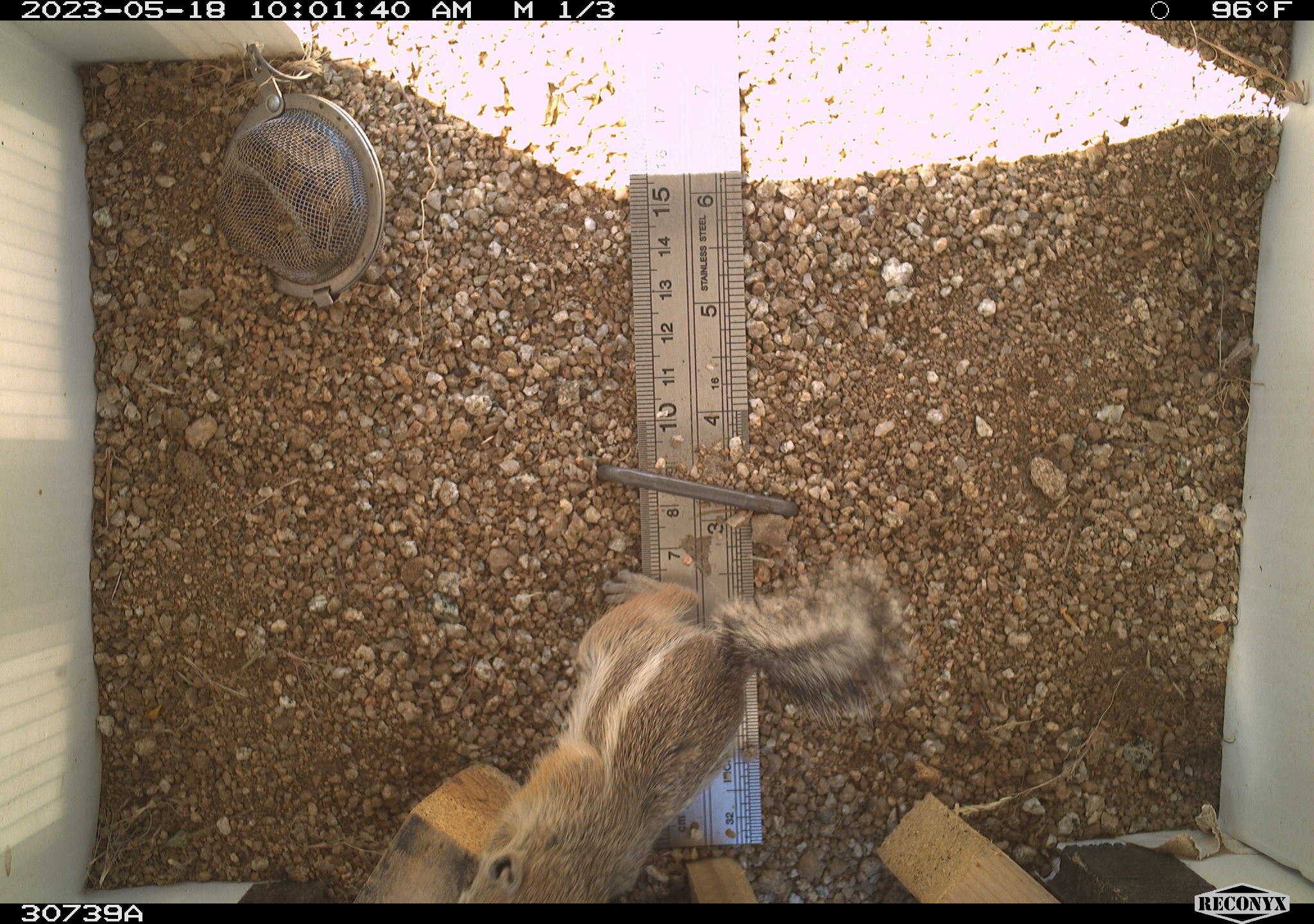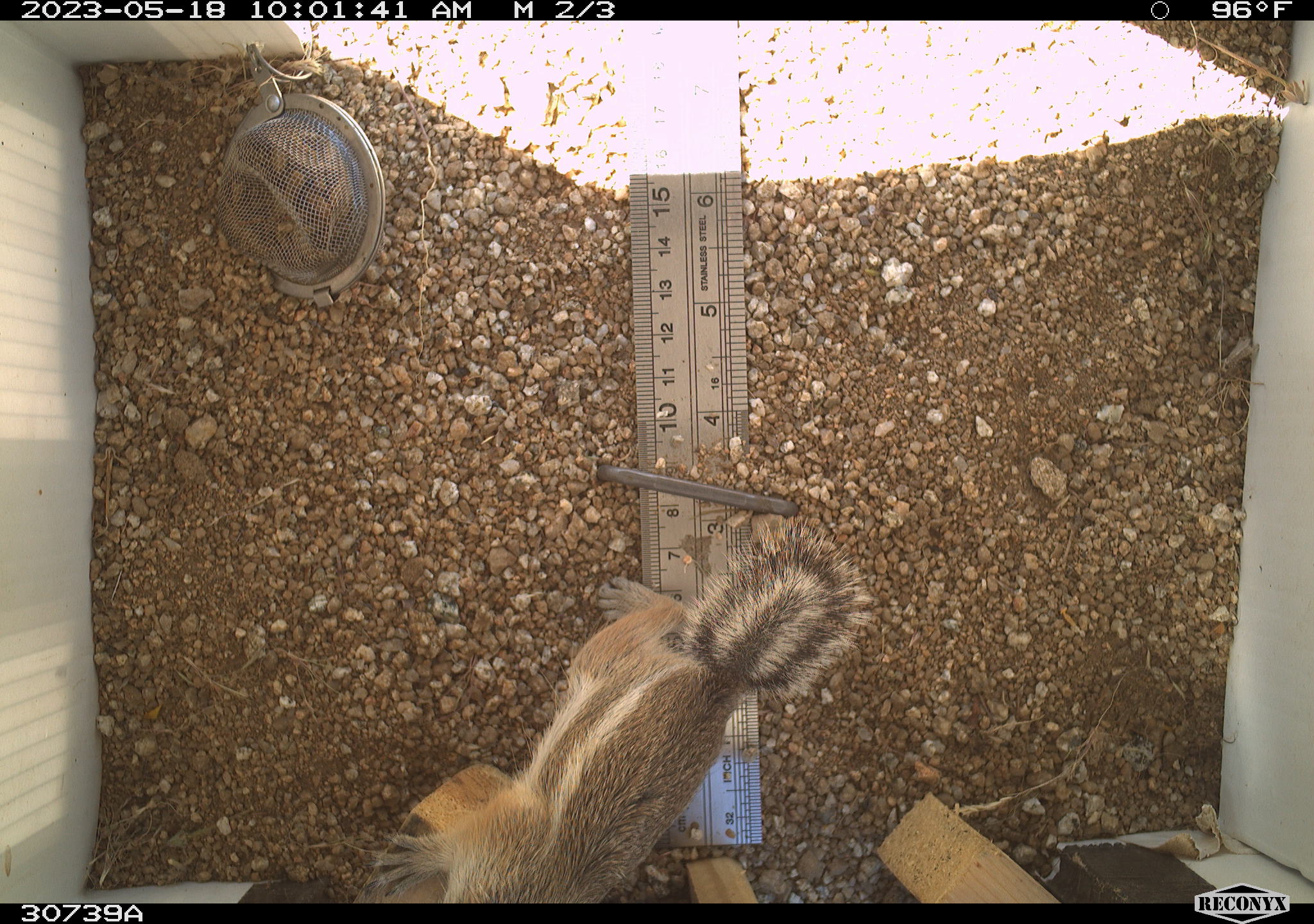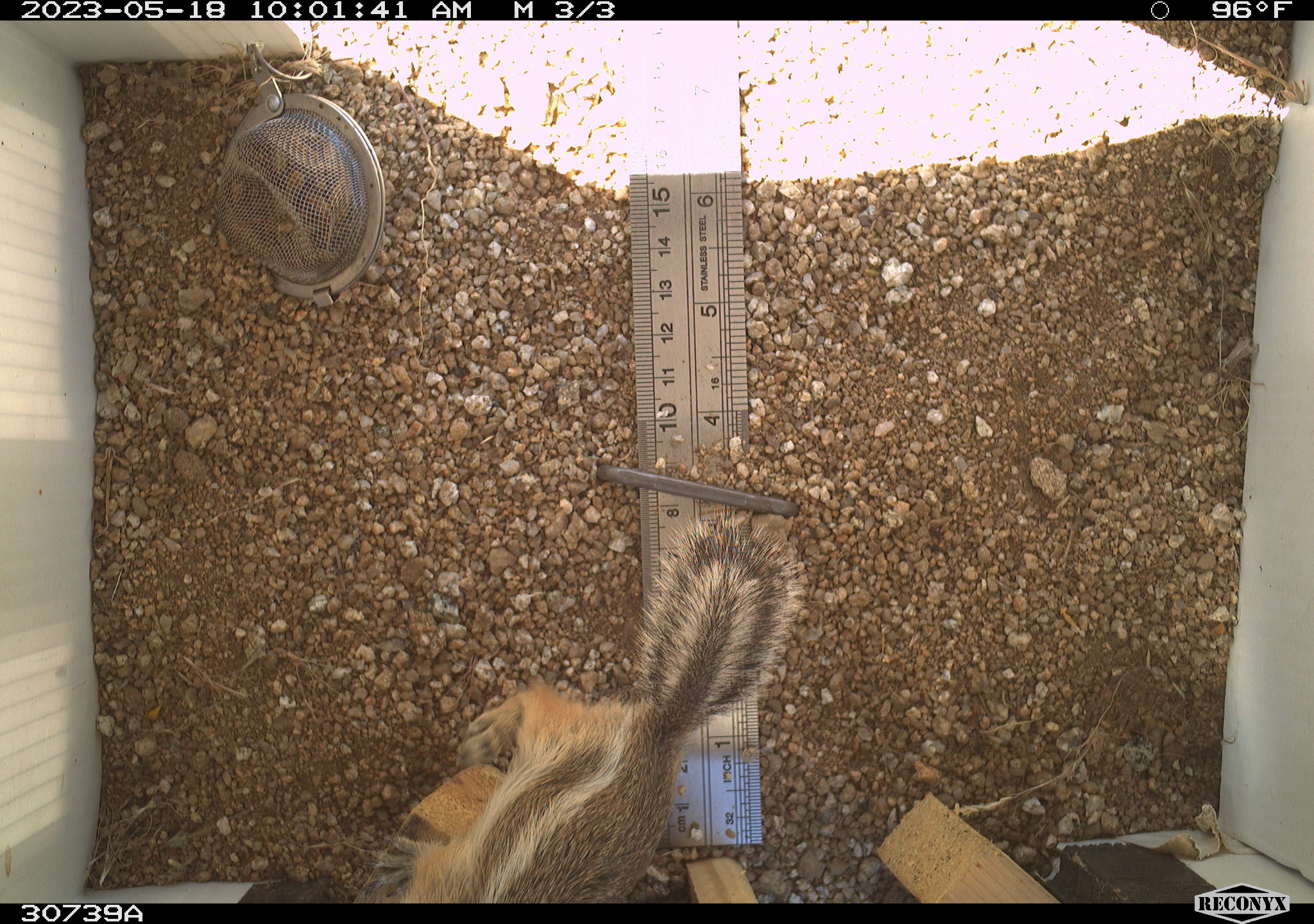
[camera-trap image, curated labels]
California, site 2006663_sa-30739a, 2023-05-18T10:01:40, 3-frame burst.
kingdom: Animalia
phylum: Chordata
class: Mammalia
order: Rodentia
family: Sciuridae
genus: Ammospermophilus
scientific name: Ammospermophilus leucurus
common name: white-tailed antelope squirrel